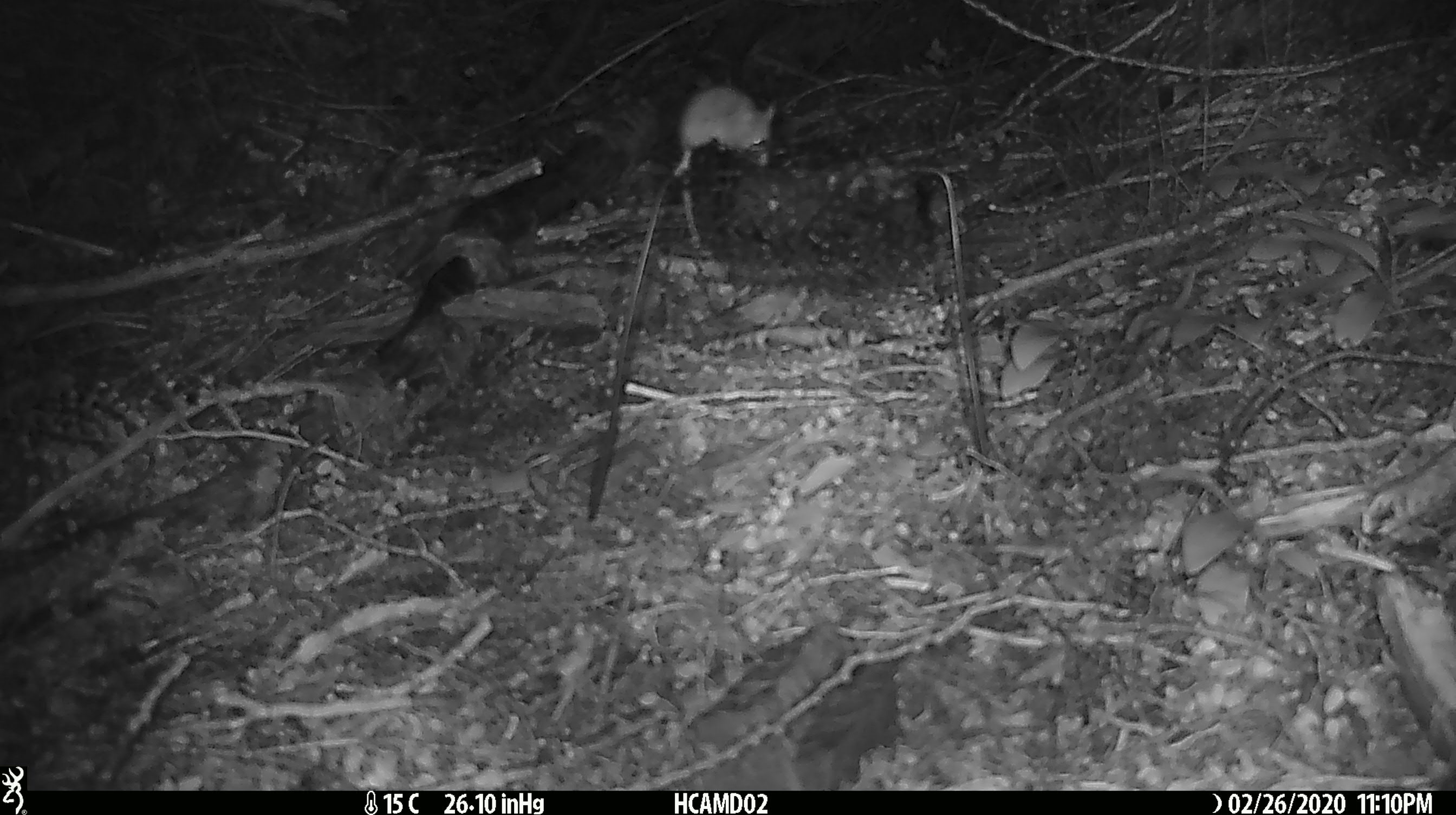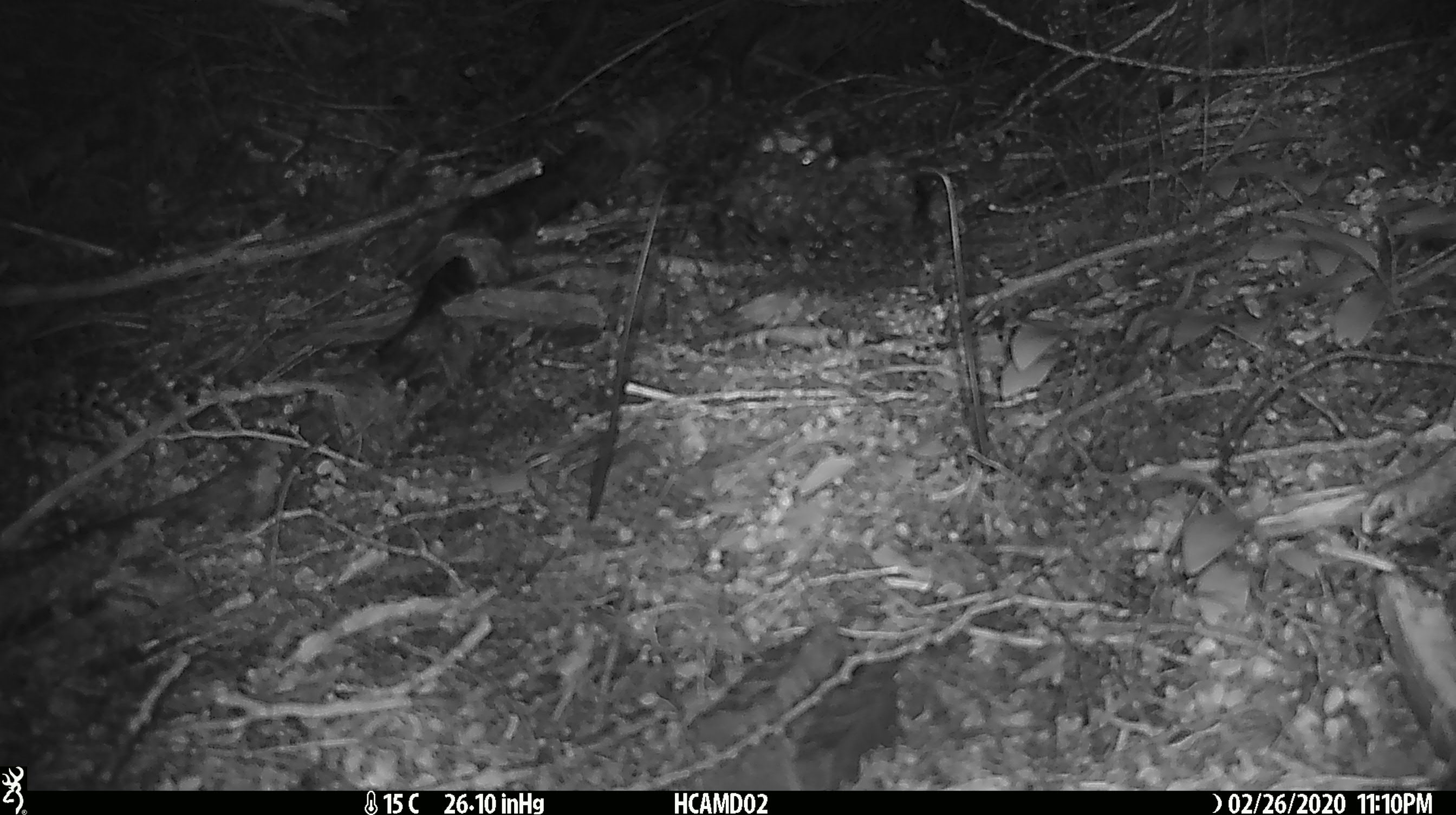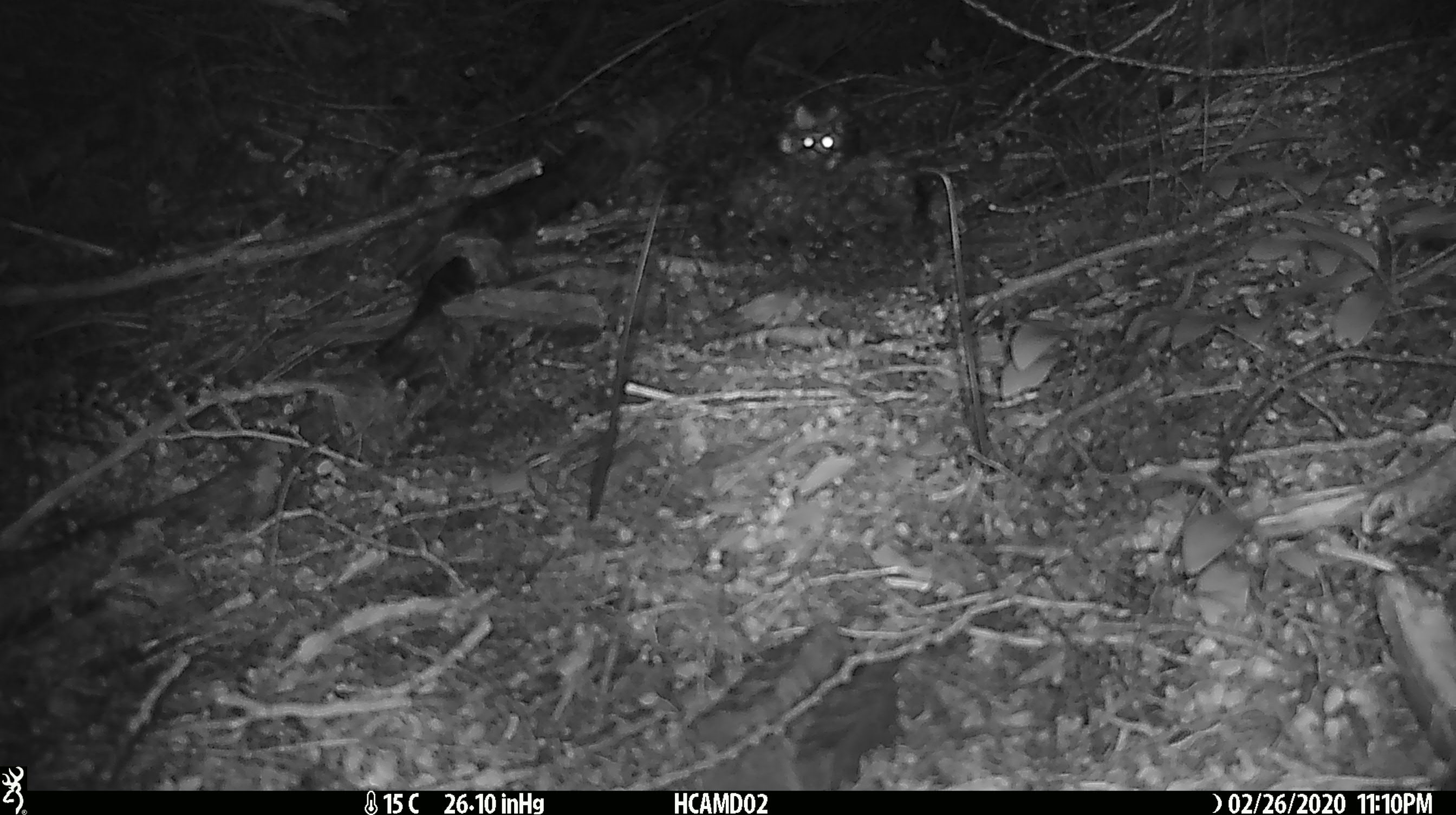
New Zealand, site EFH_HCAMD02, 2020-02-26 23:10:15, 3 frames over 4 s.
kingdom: Animalia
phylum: Chordata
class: Mammalia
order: Rodentia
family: Muridae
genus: Mus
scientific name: Mus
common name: mouse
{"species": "mouse (Mus)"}